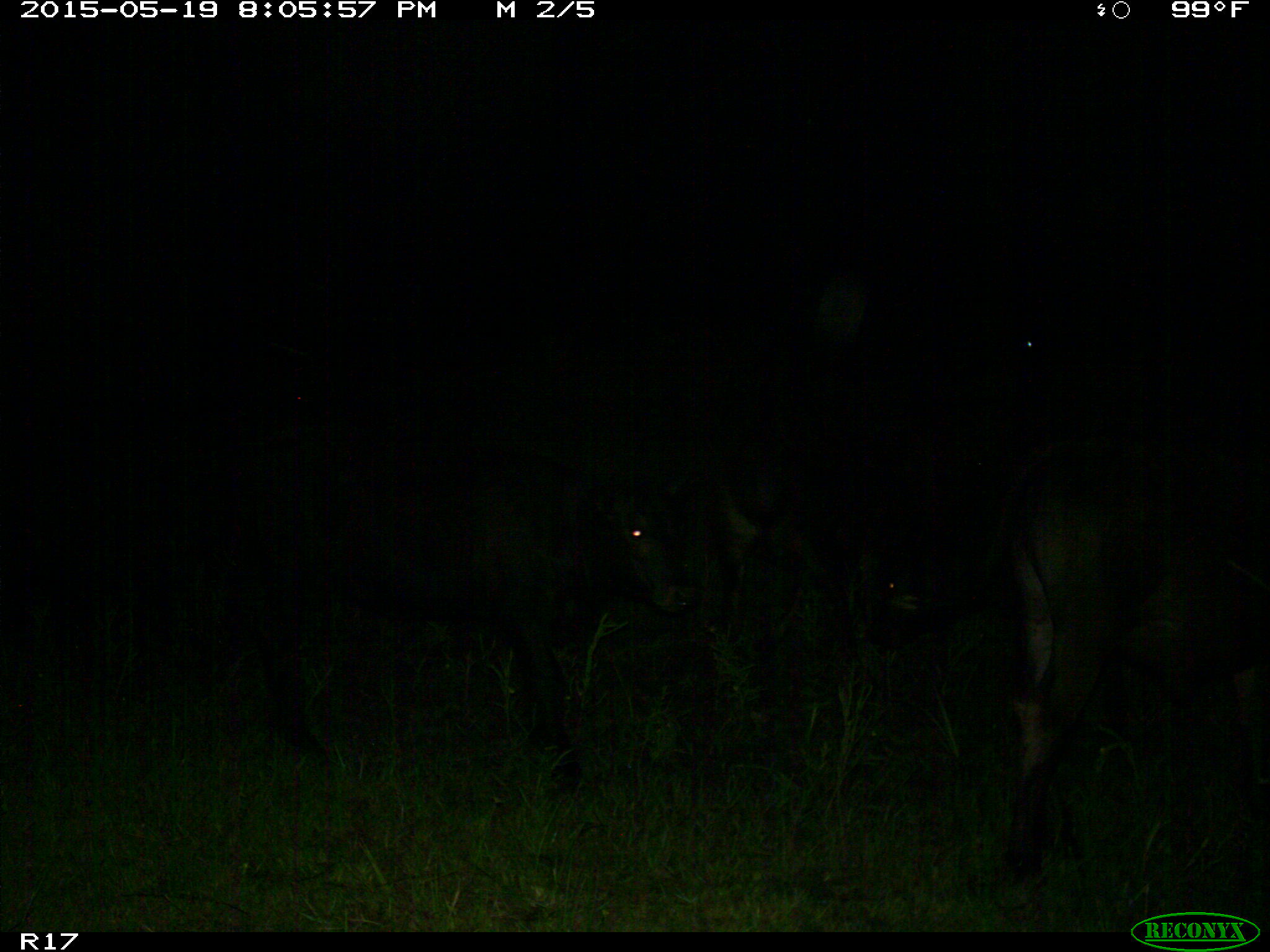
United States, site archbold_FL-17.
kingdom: Animalia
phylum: Chordata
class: Mammalia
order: Artiodactyla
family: Bovidae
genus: Bos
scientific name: Bos taurus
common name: domestic cow